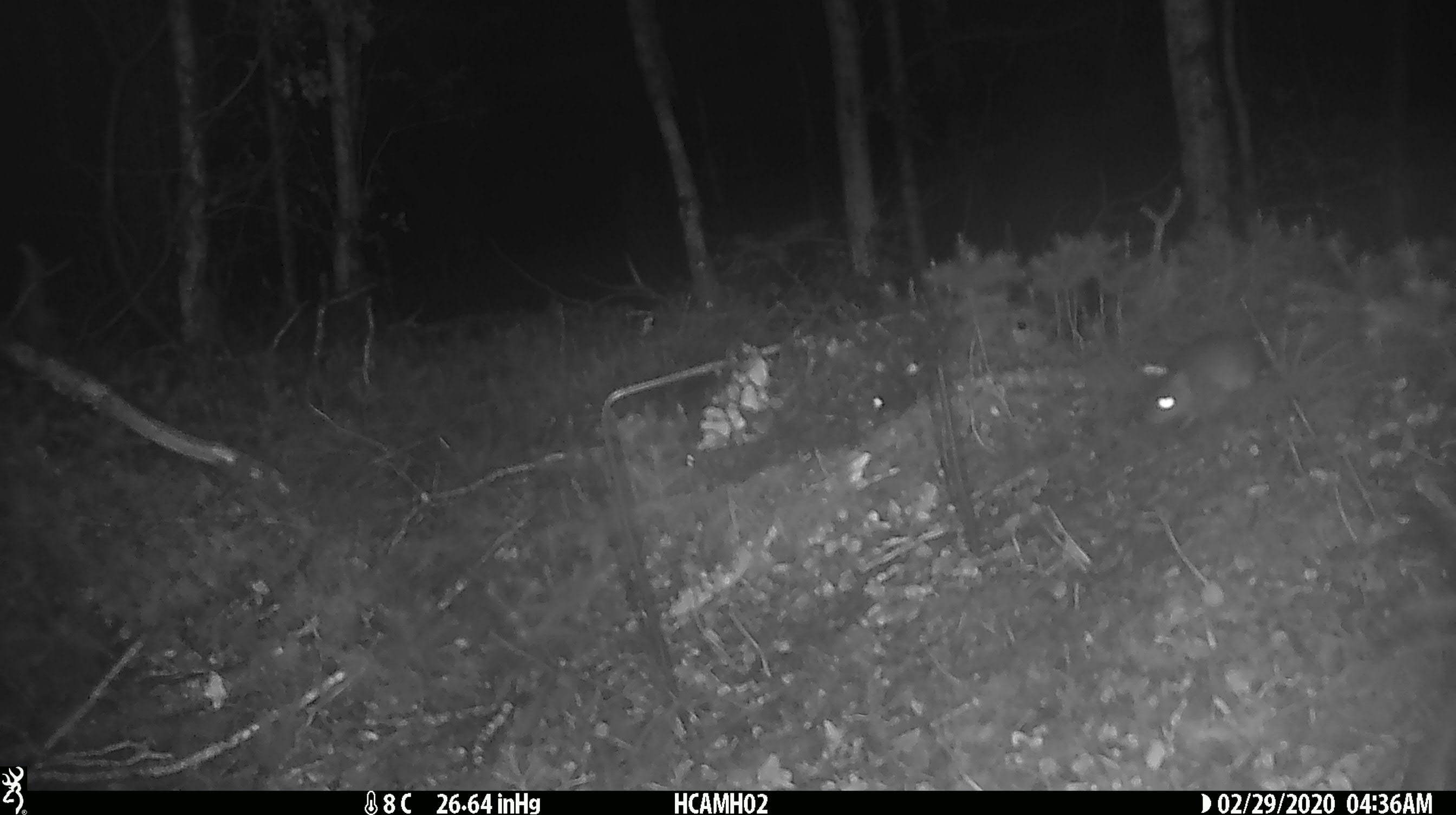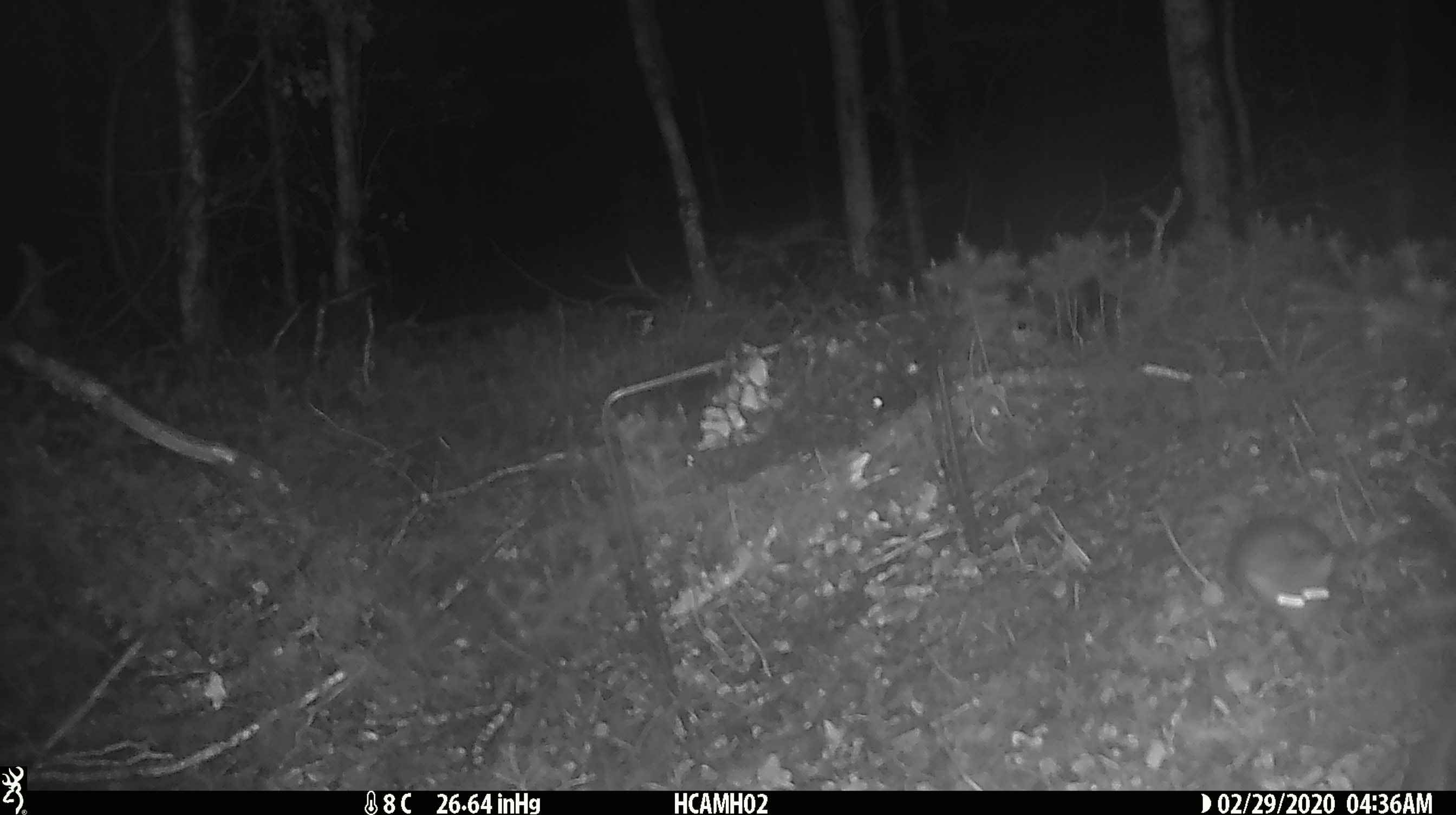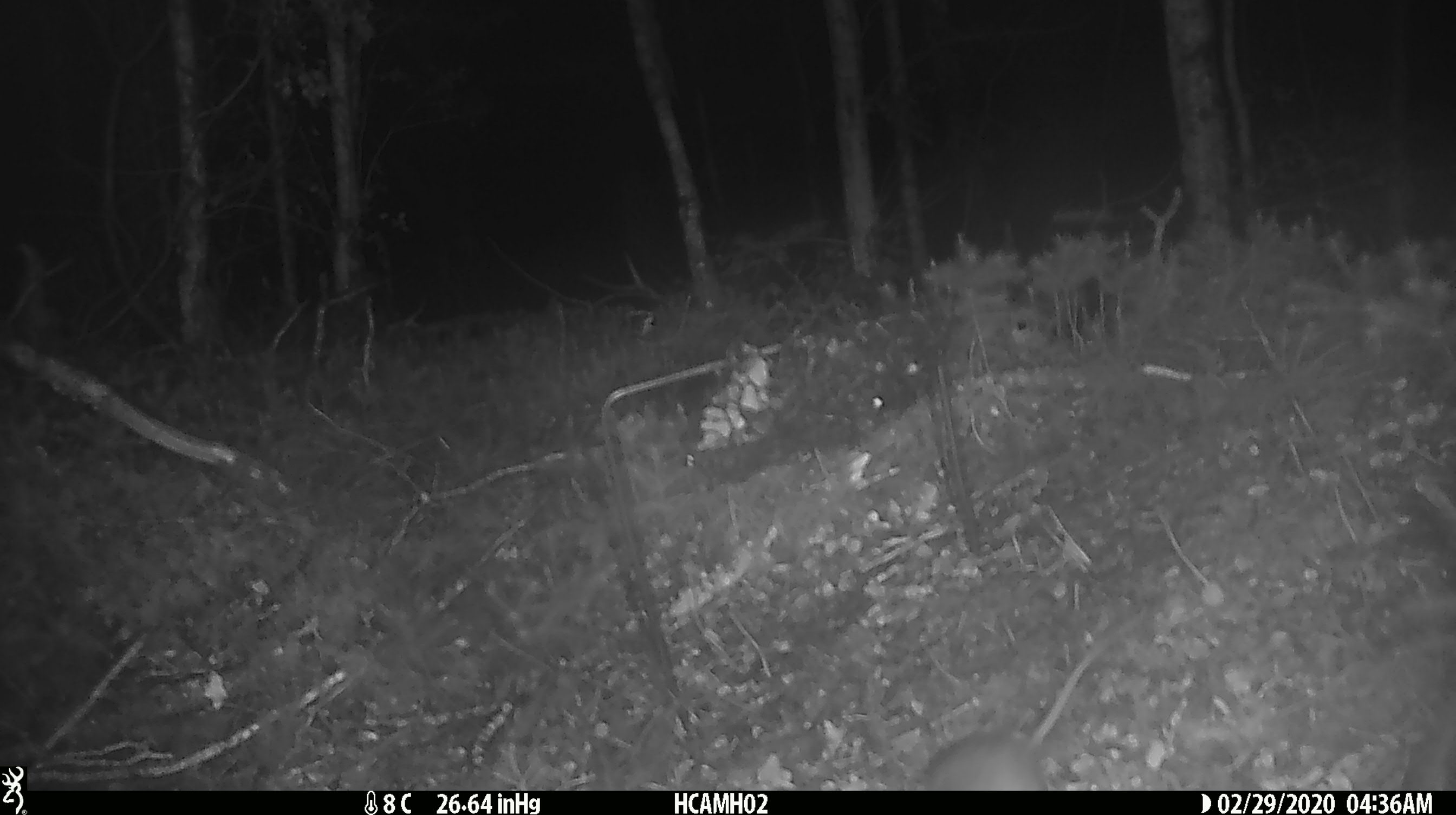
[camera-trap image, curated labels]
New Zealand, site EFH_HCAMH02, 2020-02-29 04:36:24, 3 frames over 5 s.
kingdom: Animalia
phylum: Chordata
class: Mammalia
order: Rodentia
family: Muridae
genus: Mus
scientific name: Mus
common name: mouse